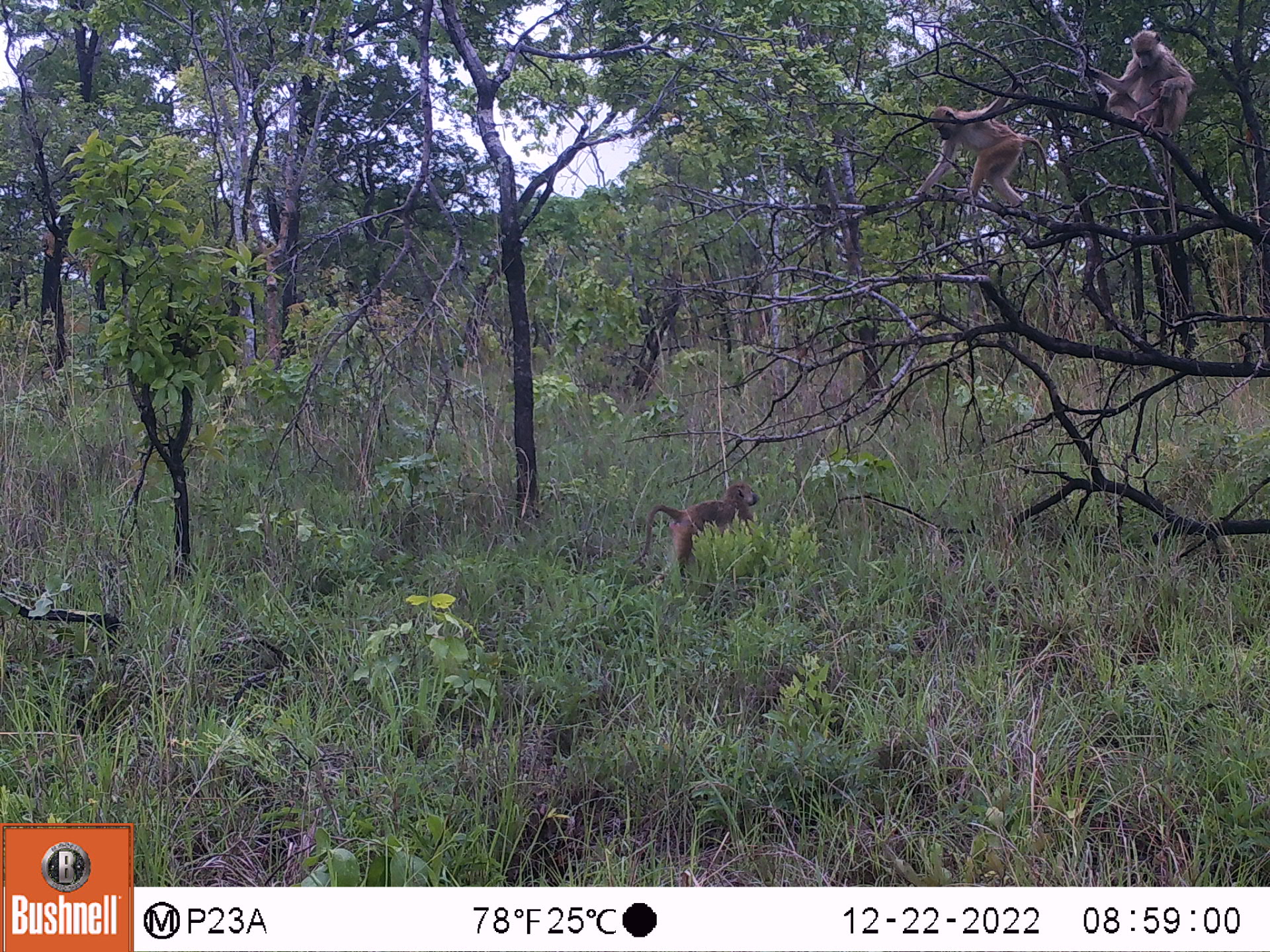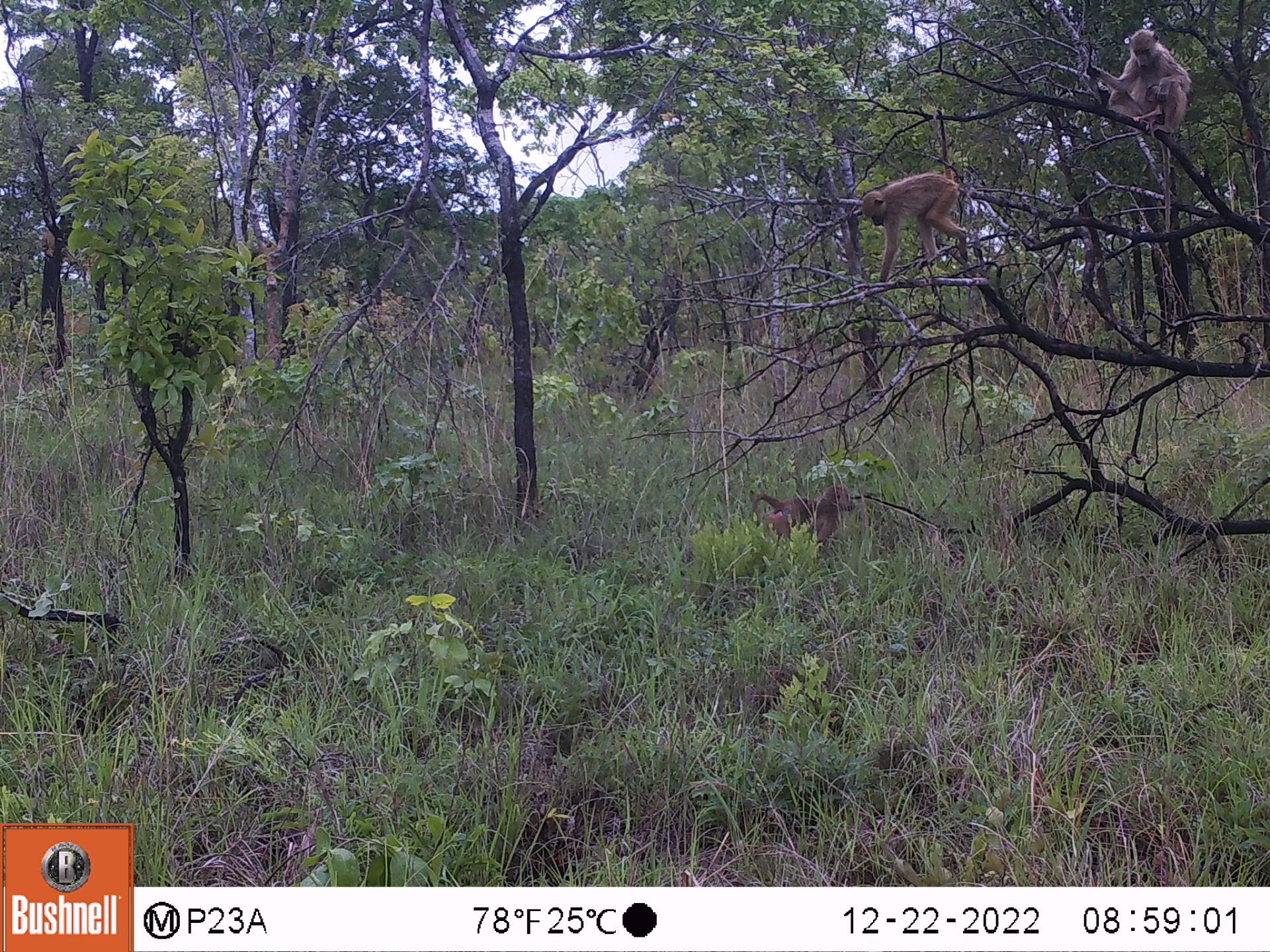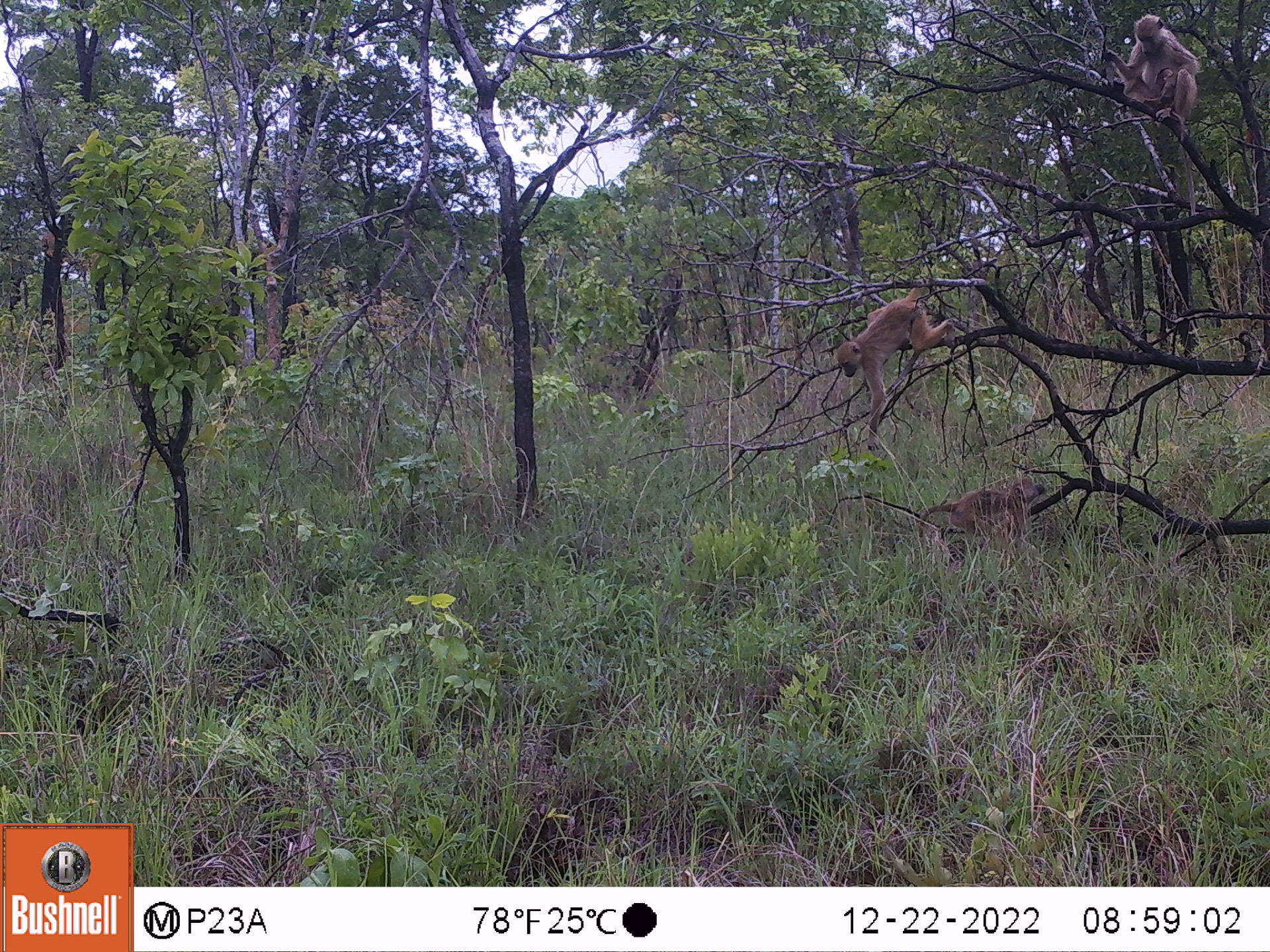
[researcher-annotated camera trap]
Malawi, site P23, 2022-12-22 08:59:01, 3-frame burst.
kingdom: Animalia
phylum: Chordata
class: Mammalia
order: Primates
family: Cercopithecidae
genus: Papio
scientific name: Papio cynocephalus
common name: yellow baboon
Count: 3.